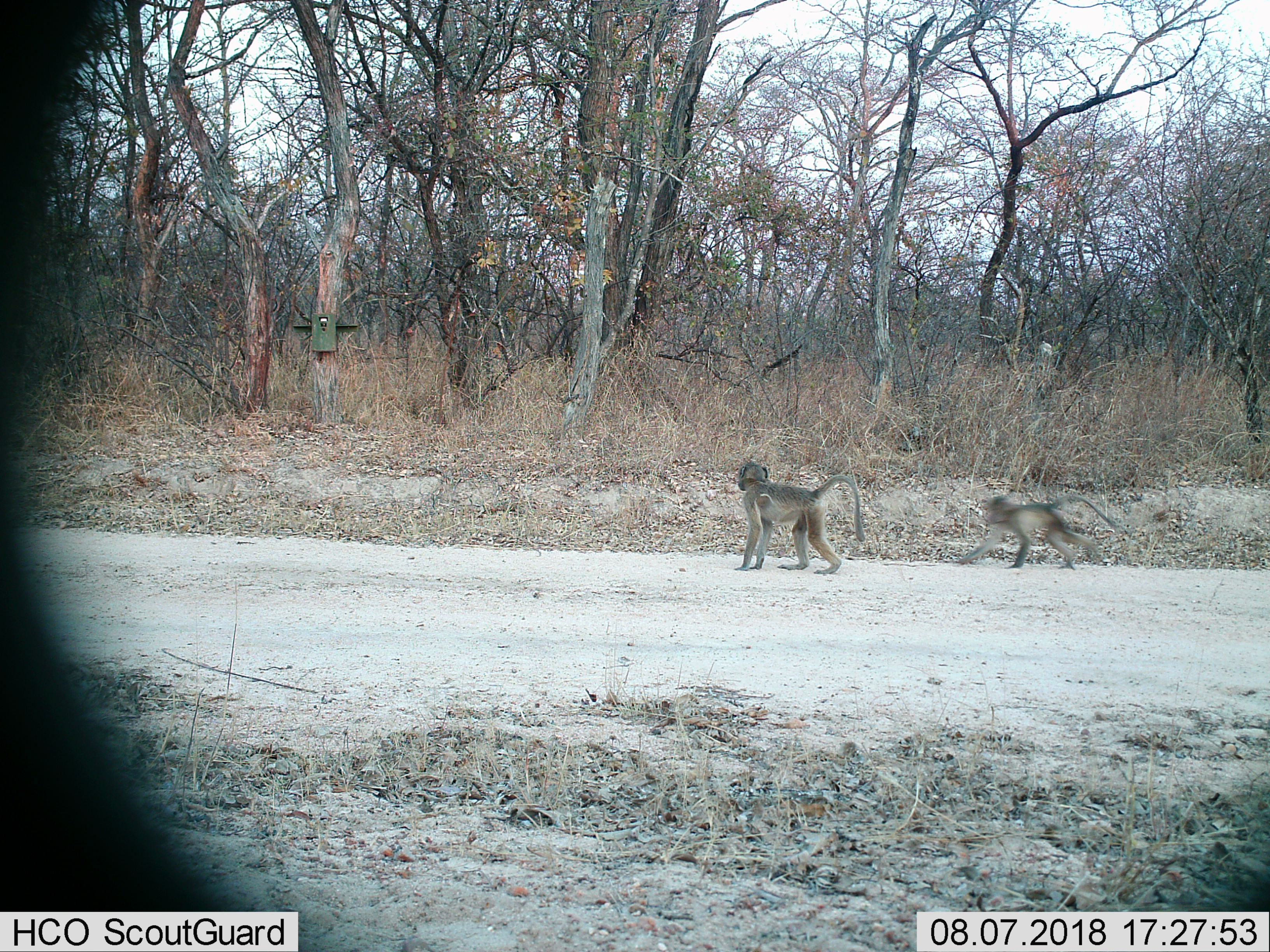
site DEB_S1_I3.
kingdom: Animalia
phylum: Chordata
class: Mammalia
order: Primates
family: Cercopithecidae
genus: Papio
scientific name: Papio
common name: baboon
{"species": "baboon (Papio)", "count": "2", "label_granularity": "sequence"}